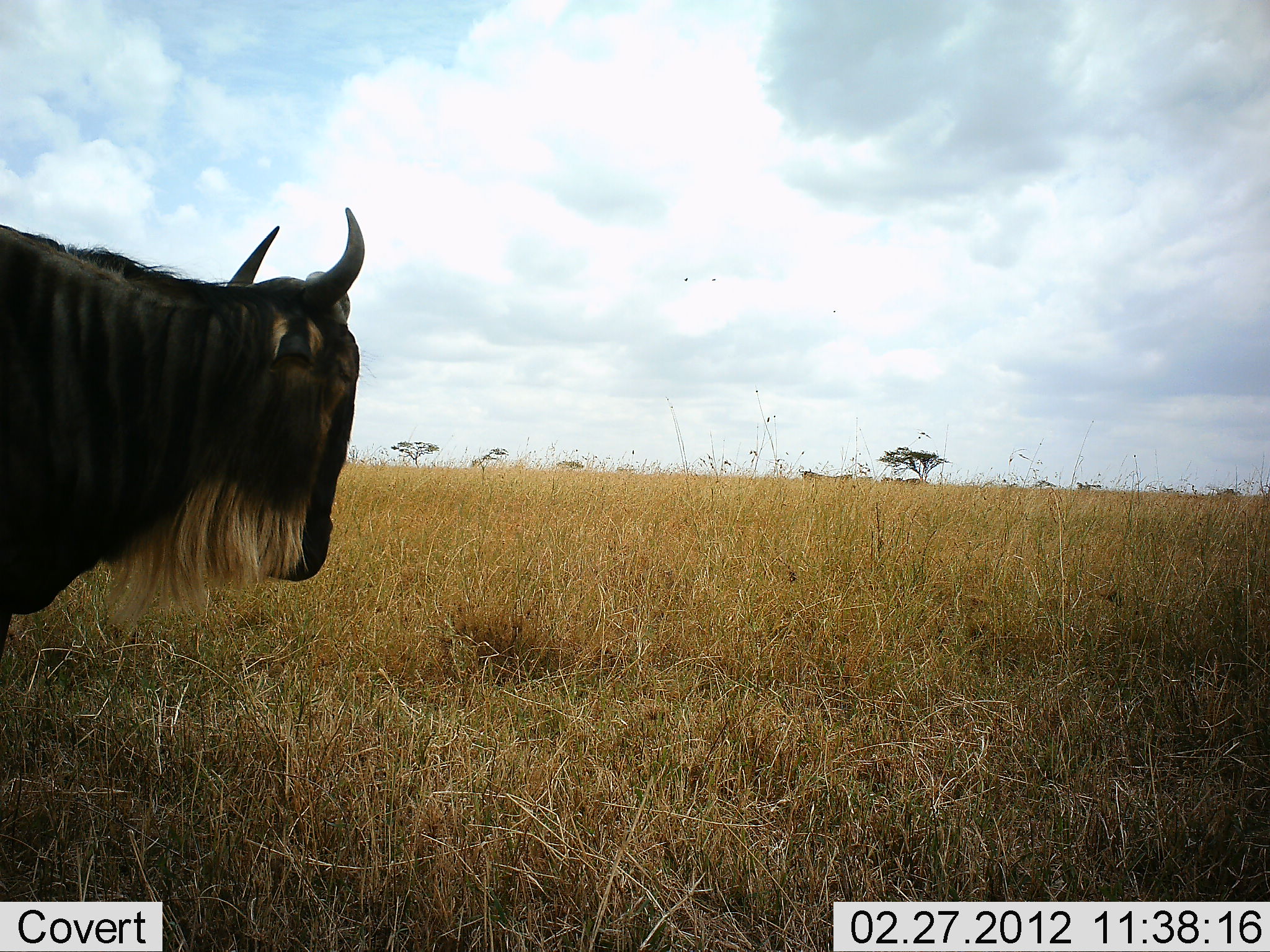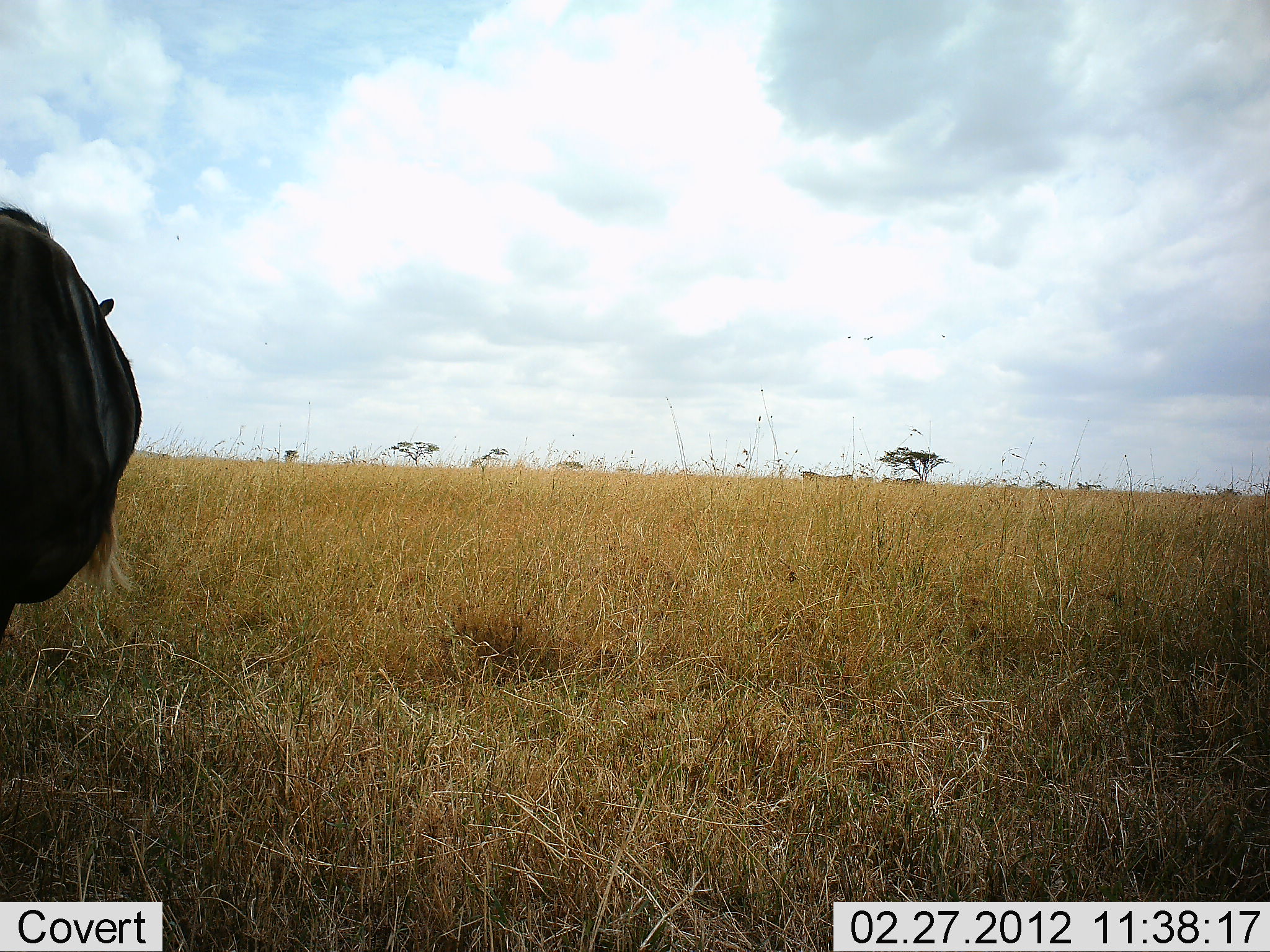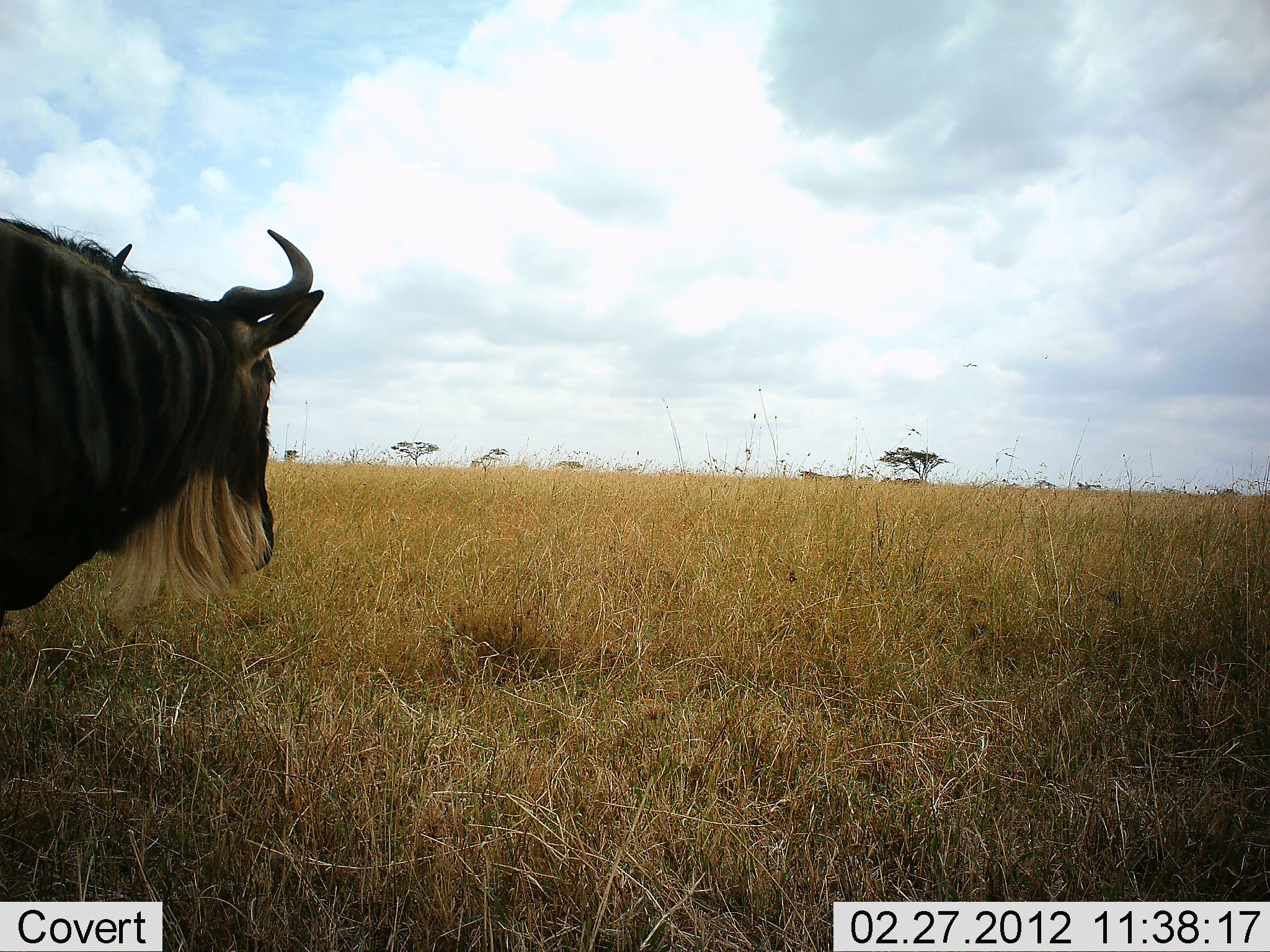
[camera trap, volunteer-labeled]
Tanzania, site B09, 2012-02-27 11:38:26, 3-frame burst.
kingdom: Animalia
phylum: Chordata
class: Mammalia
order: Artiodactyla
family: Bovidae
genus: Connochaetes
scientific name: Connochaetes taurinus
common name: blue wildebeest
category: wildebeest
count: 1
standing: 78%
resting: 4%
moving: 13%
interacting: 0%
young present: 0%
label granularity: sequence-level